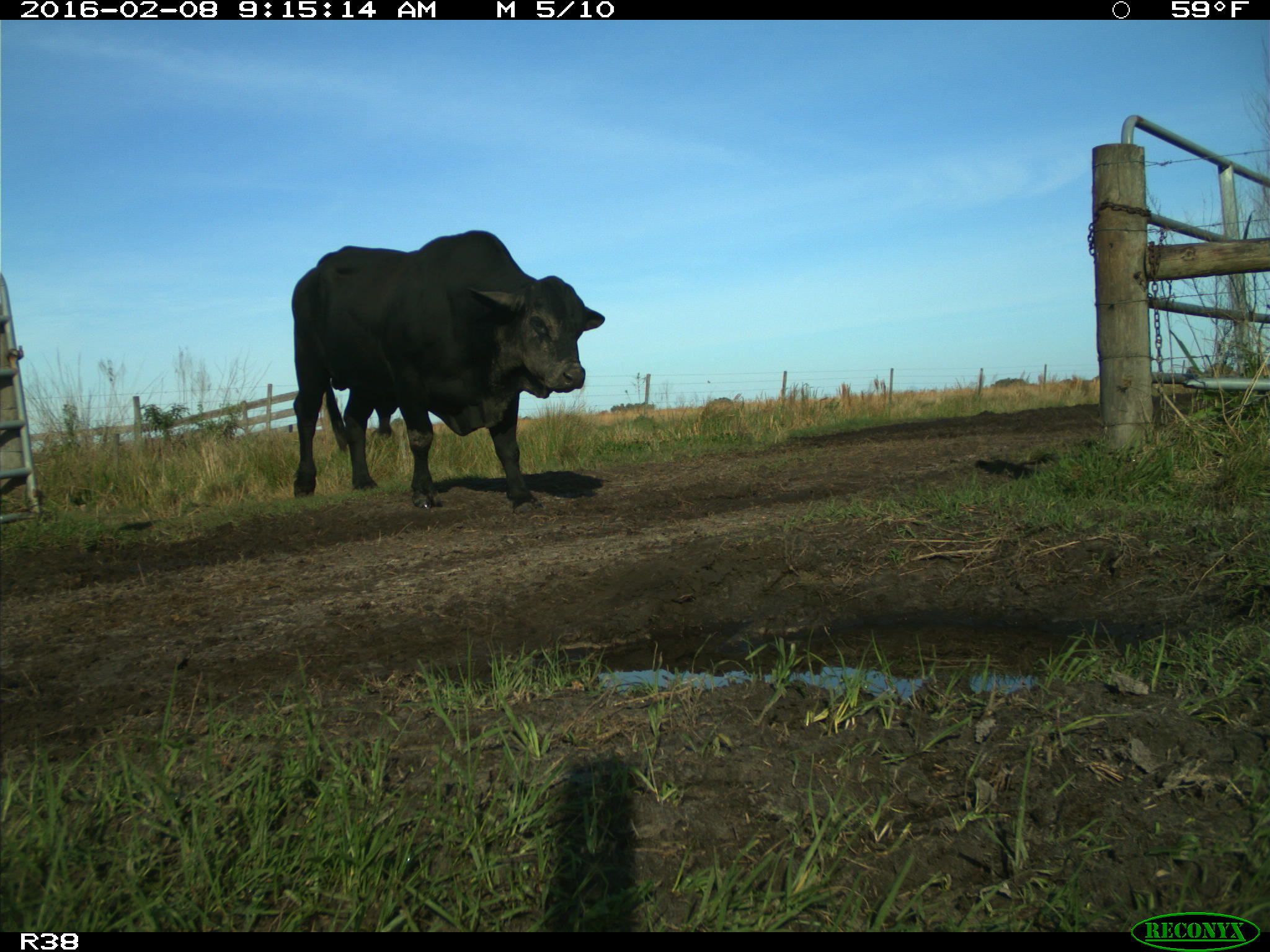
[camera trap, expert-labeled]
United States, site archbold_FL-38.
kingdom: Animalia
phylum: Chordata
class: Mammalia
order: Artiodactyla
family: Bovidae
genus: Bos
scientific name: Bos taurus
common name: domestic cow